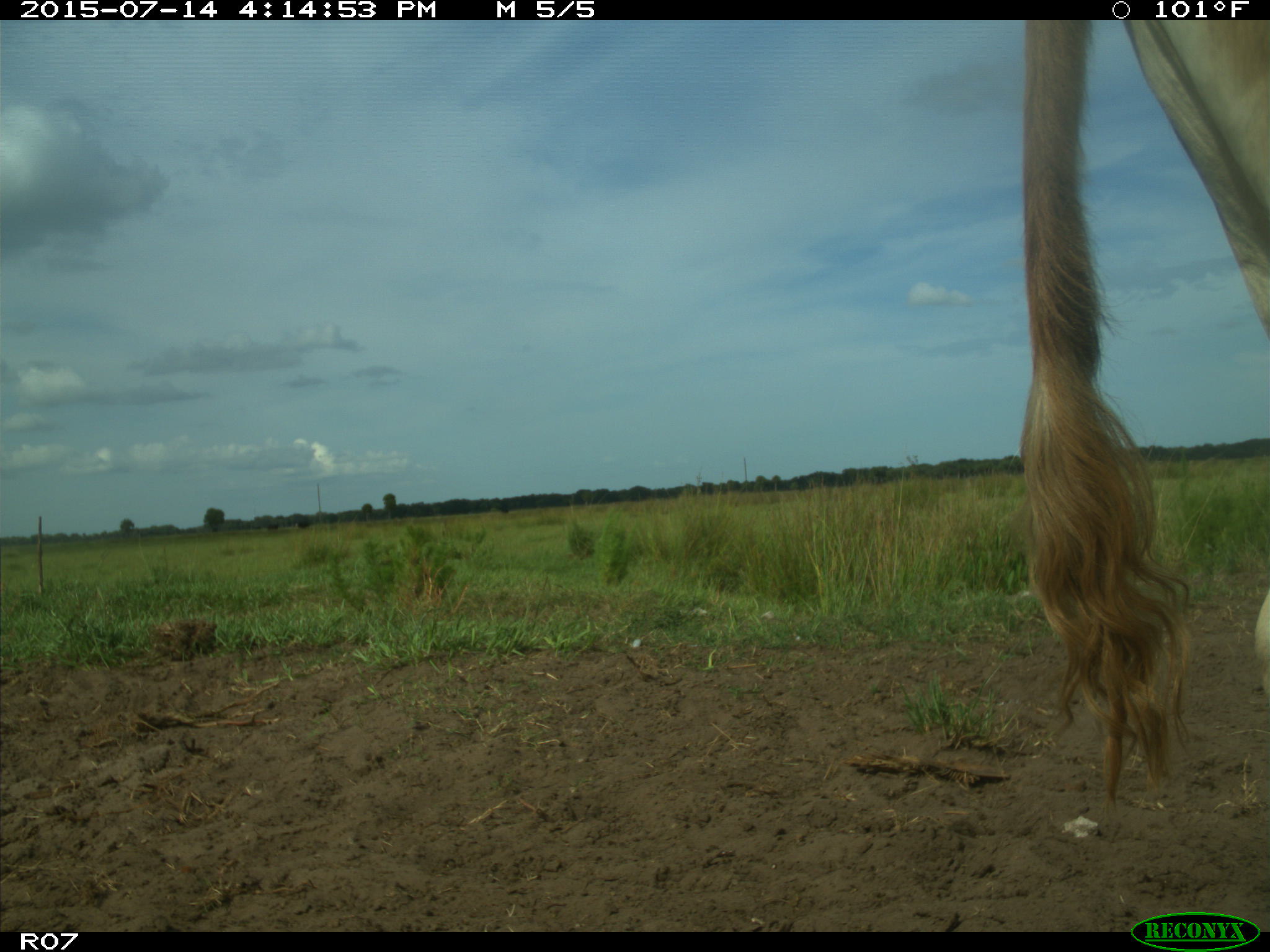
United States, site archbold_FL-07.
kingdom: Animalia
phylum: Chordata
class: Mammalia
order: Artiodactyla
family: Bovidae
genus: Bos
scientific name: Bos taurus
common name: domestic cow